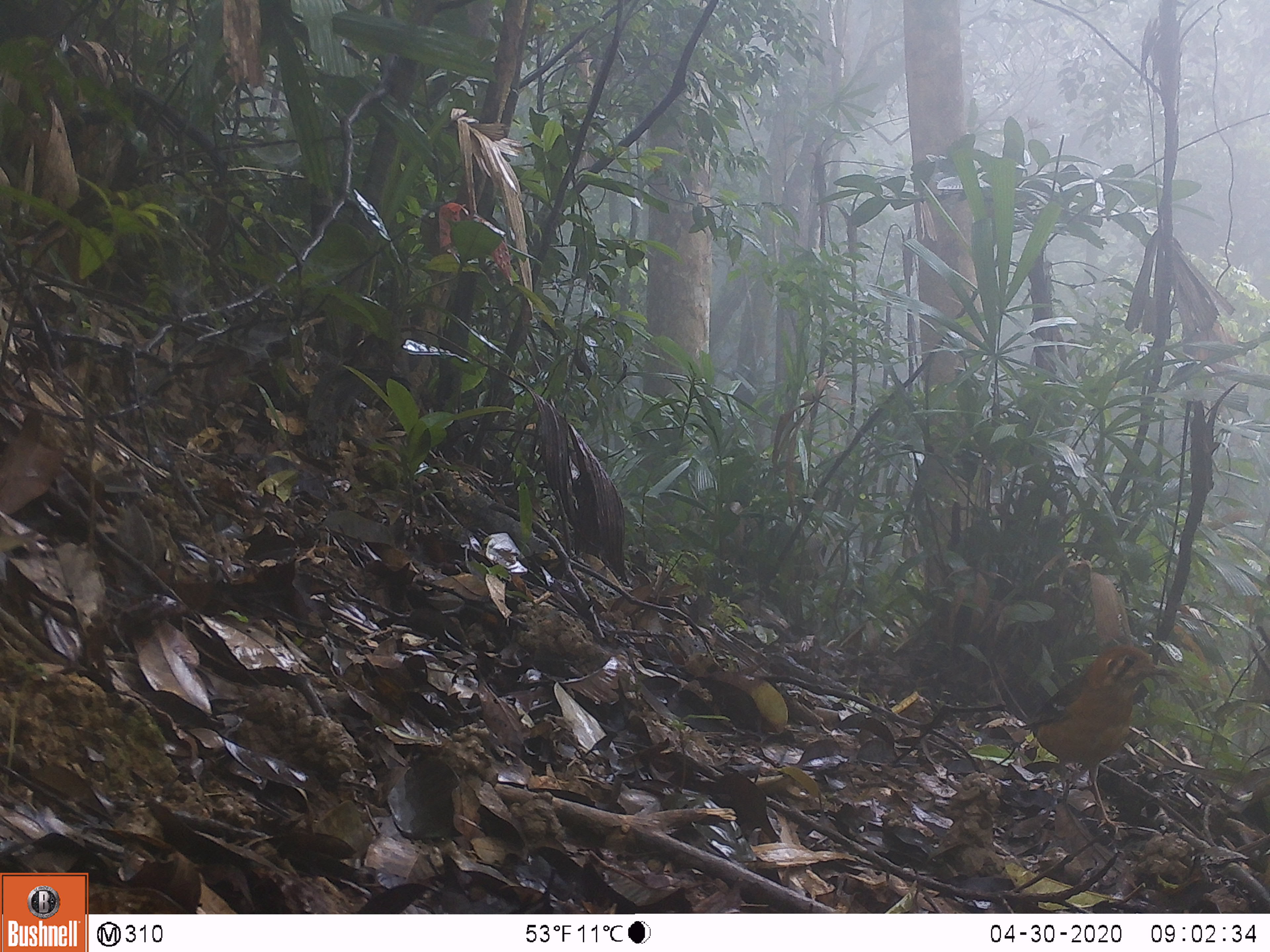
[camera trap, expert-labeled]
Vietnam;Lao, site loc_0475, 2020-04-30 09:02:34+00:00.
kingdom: Animalia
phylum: Chordata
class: Aves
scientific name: Aves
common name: bird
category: unidentified bird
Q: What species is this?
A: Unidentified bird (bird) (Aves).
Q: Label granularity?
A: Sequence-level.